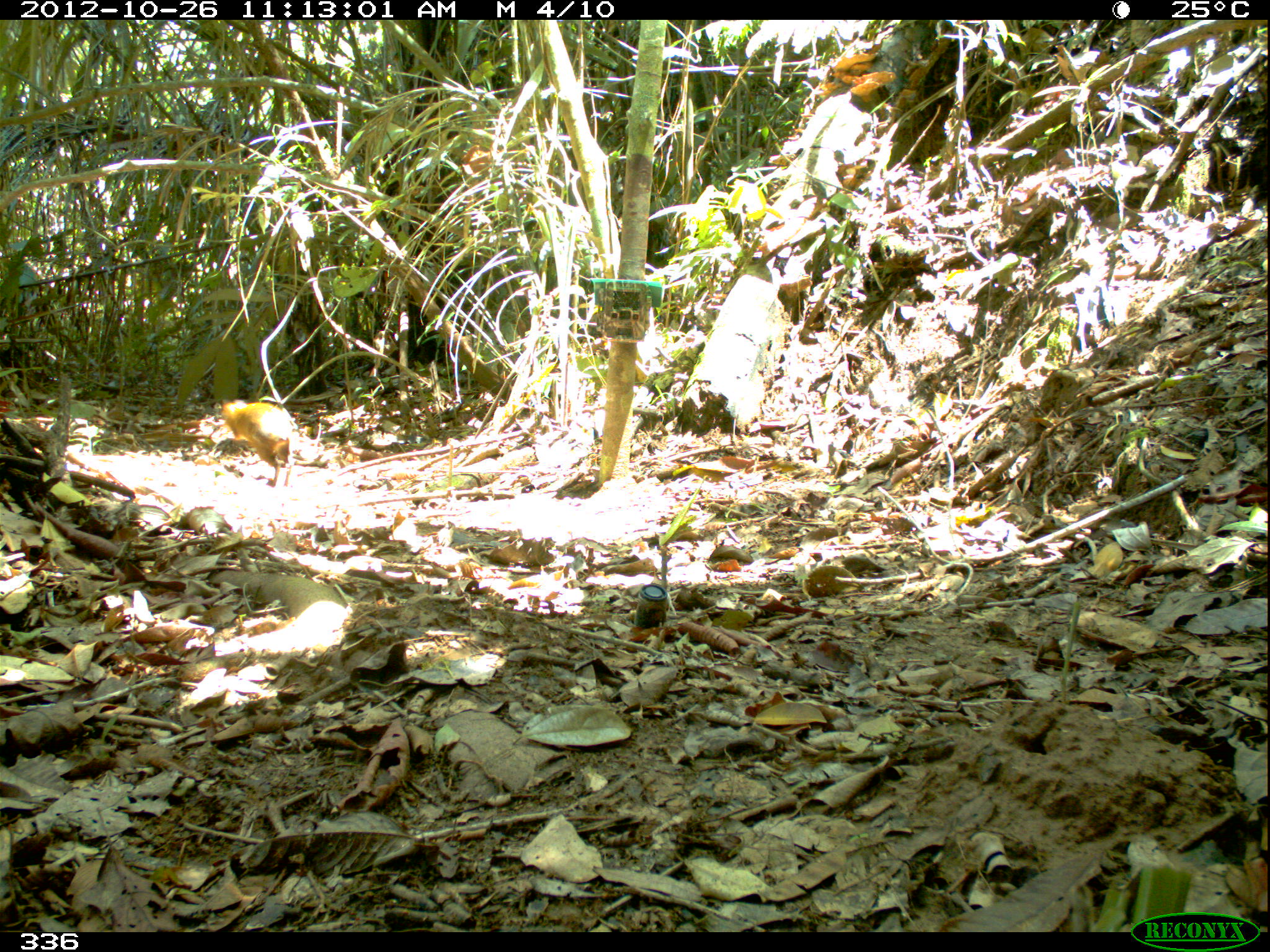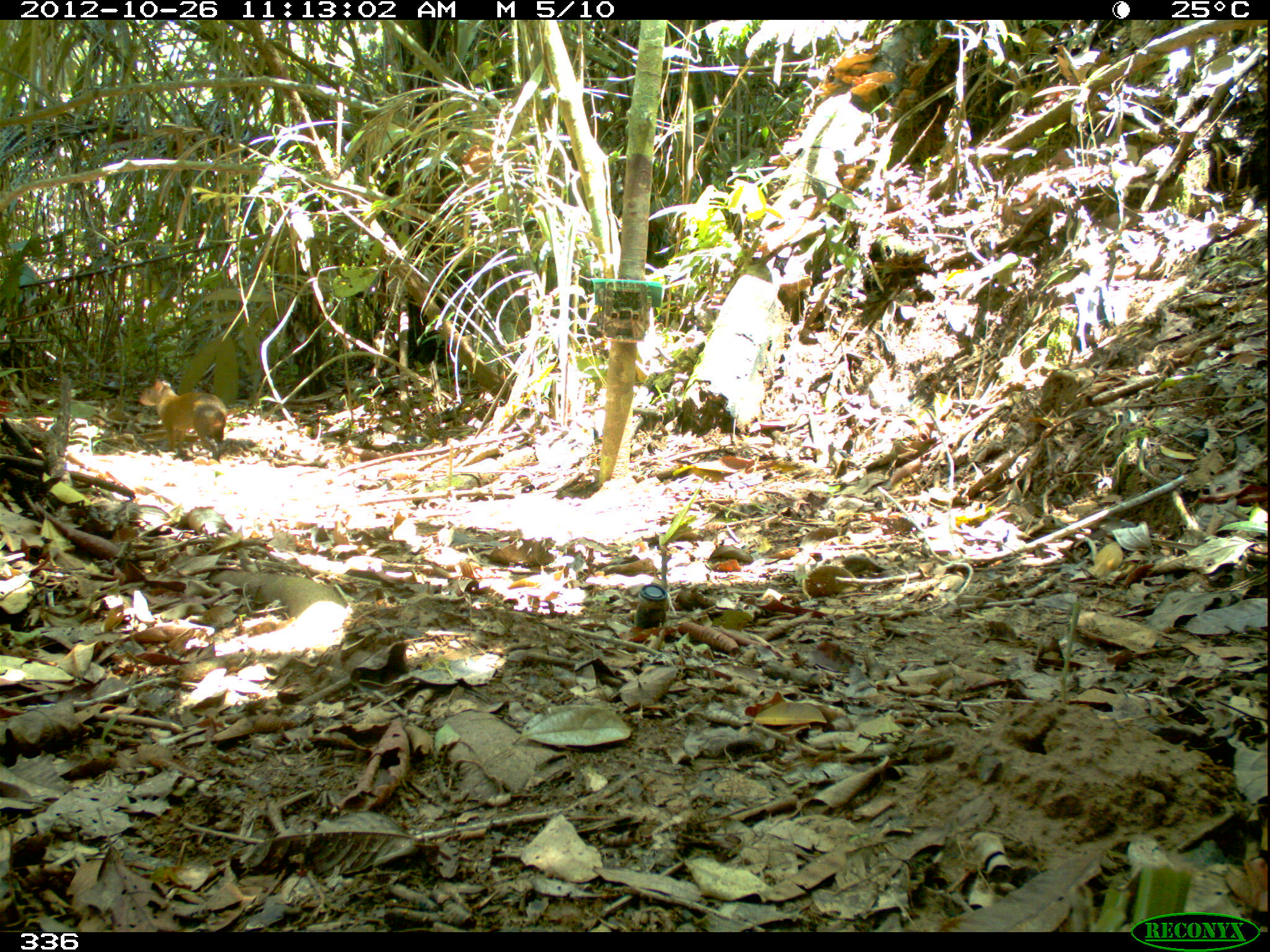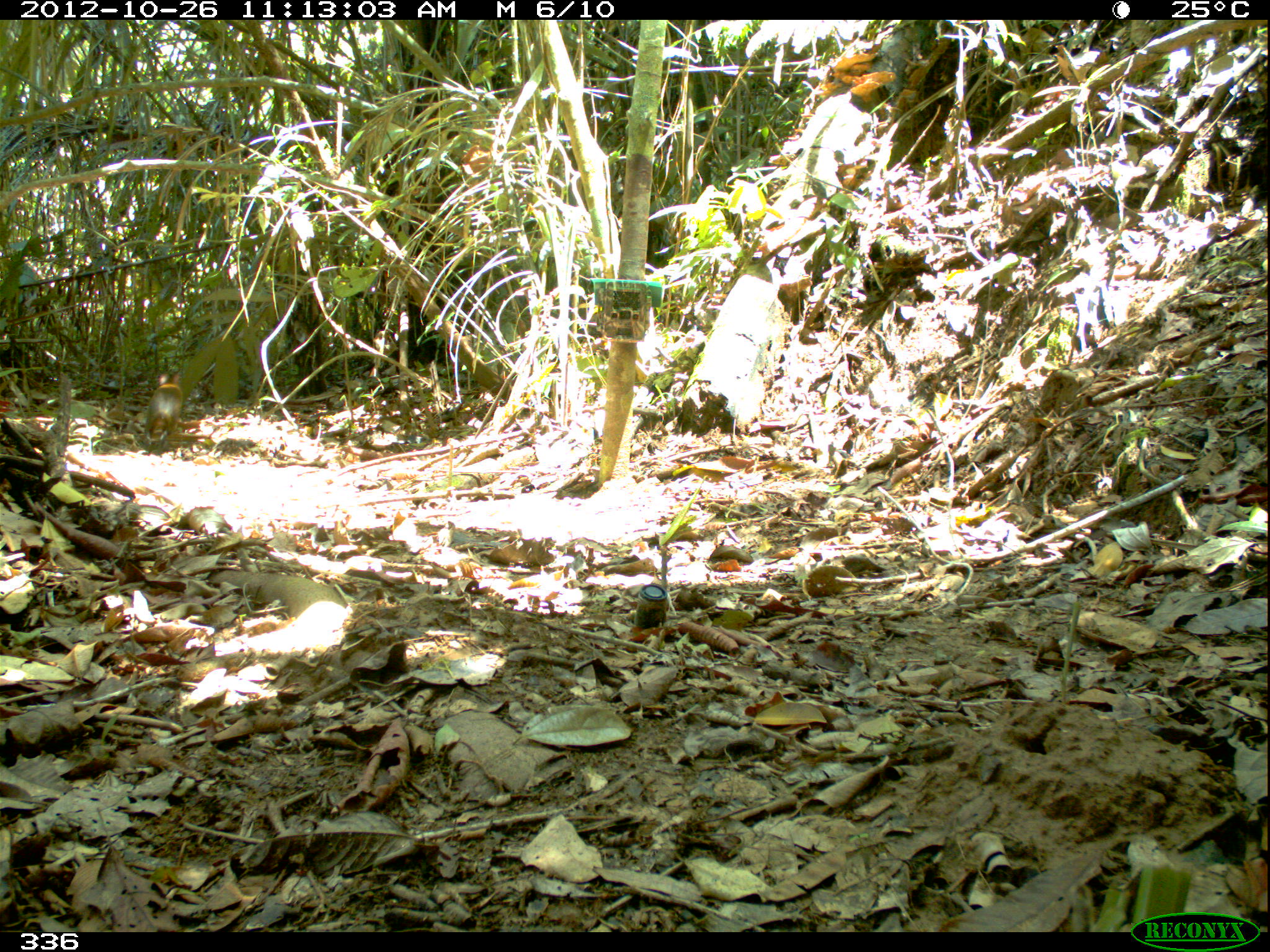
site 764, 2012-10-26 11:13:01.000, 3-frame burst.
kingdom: Animalia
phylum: Chordata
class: Mammalia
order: Rodentia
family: Dasyproctidae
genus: Dasyprocta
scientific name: Dasyprocta punctata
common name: central american agouti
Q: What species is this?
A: Dasyprocta punctata (central american agouti).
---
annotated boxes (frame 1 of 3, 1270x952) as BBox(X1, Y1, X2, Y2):
dasyprocta punctata: BBox(220, 397, 298, 487)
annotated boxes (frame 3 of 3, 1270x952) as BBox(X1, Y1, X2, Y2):
dasyprocta punctata: BBox(143, 372, 182, 449)